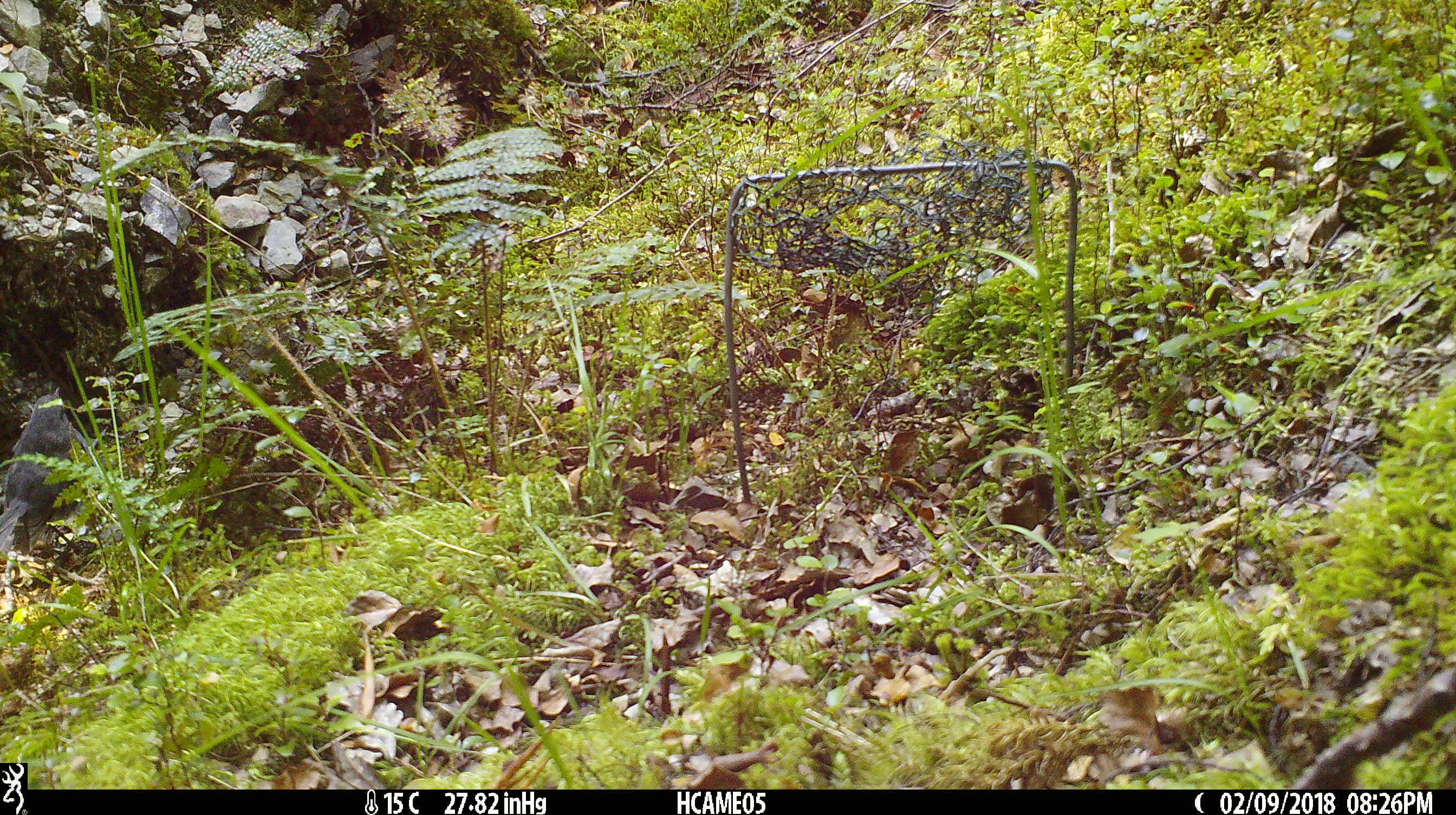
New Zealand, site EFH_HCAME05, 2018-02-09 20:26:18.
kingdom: Animalia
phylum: Chordata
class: Aves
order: Passeriformes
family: Petroicidae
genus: Petroica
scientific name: Petroica australis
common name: new zealand robin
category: robin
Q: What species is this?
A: Robin (new zealand robin) (Petroica australis).